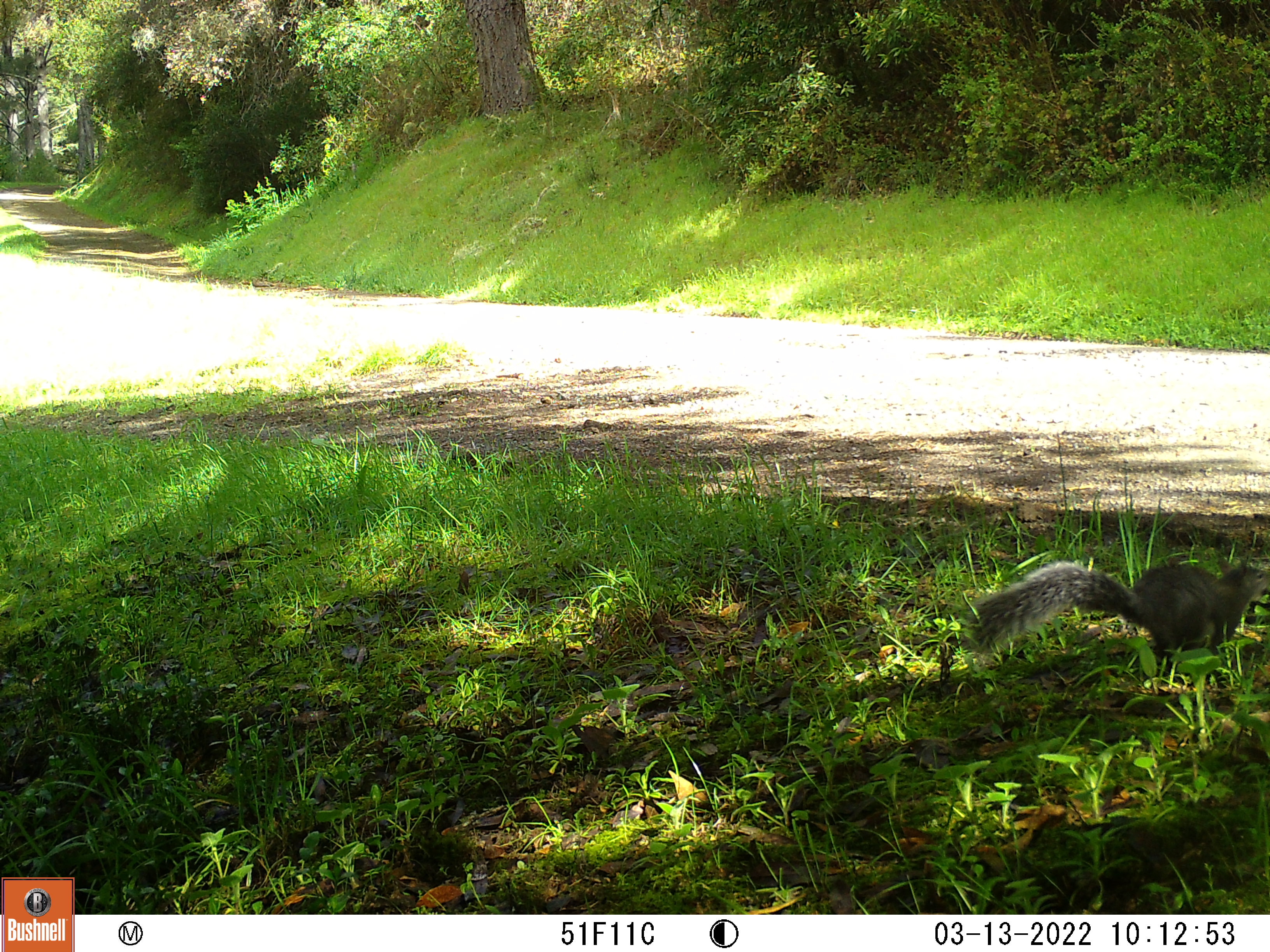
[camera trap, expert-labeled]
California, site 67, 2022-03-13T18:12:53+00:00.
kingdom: Animalia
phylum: Chordata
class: Mammalia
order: Rodentia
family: Sciuridae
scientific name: Sciuridae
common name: squirrel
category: unknown squirrel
Unknown squirrel (squirrel) (Sciuridae).